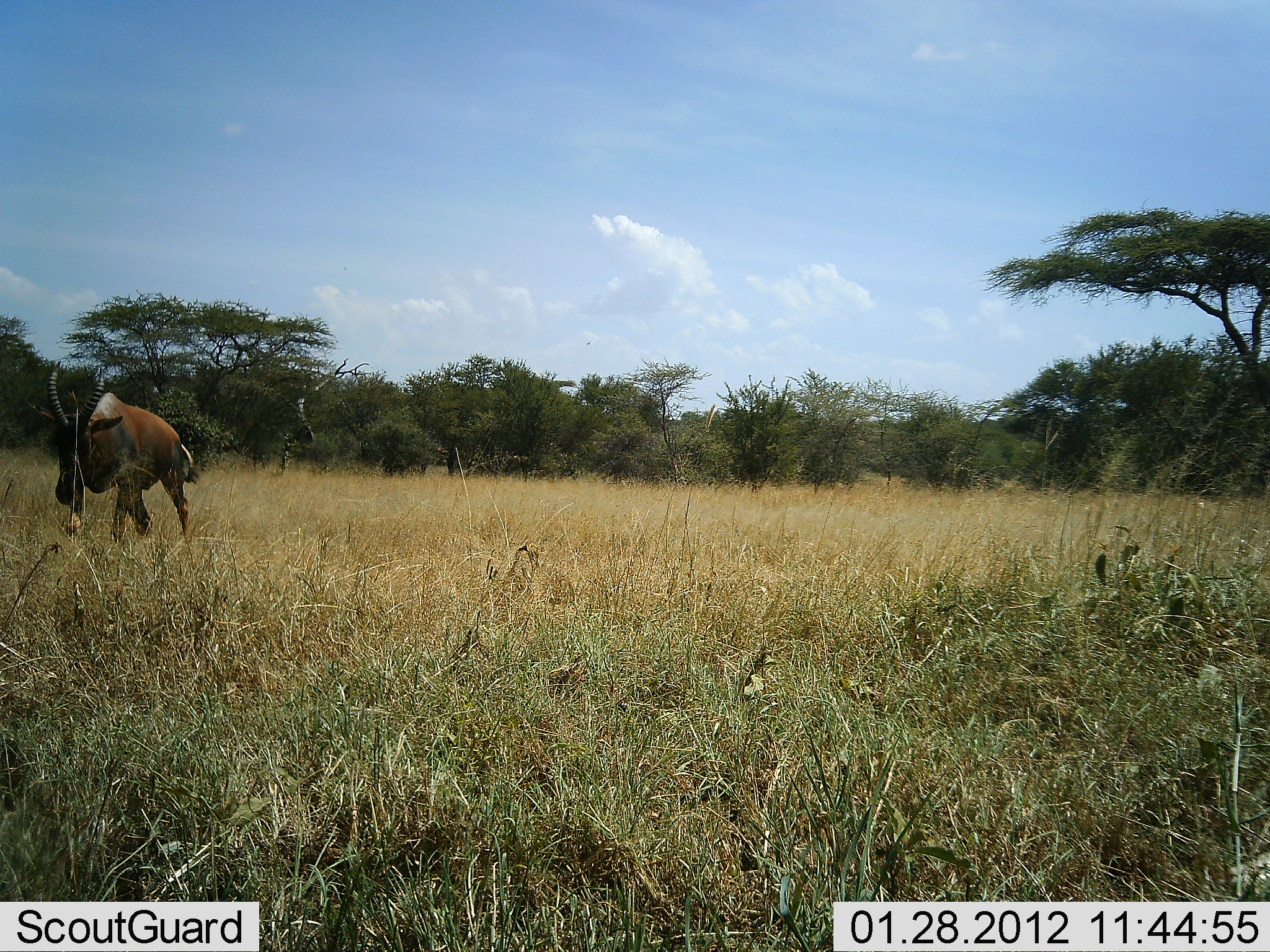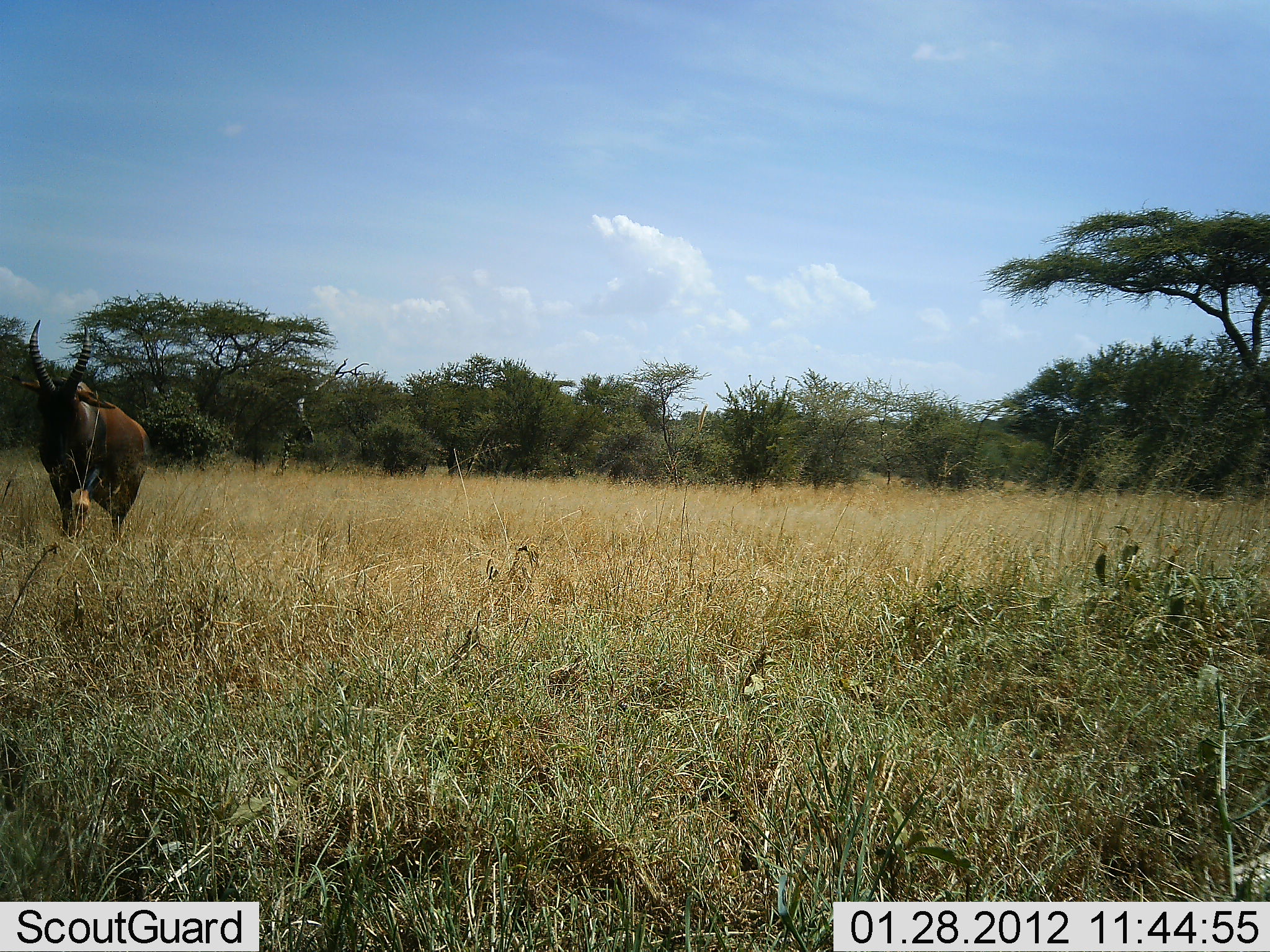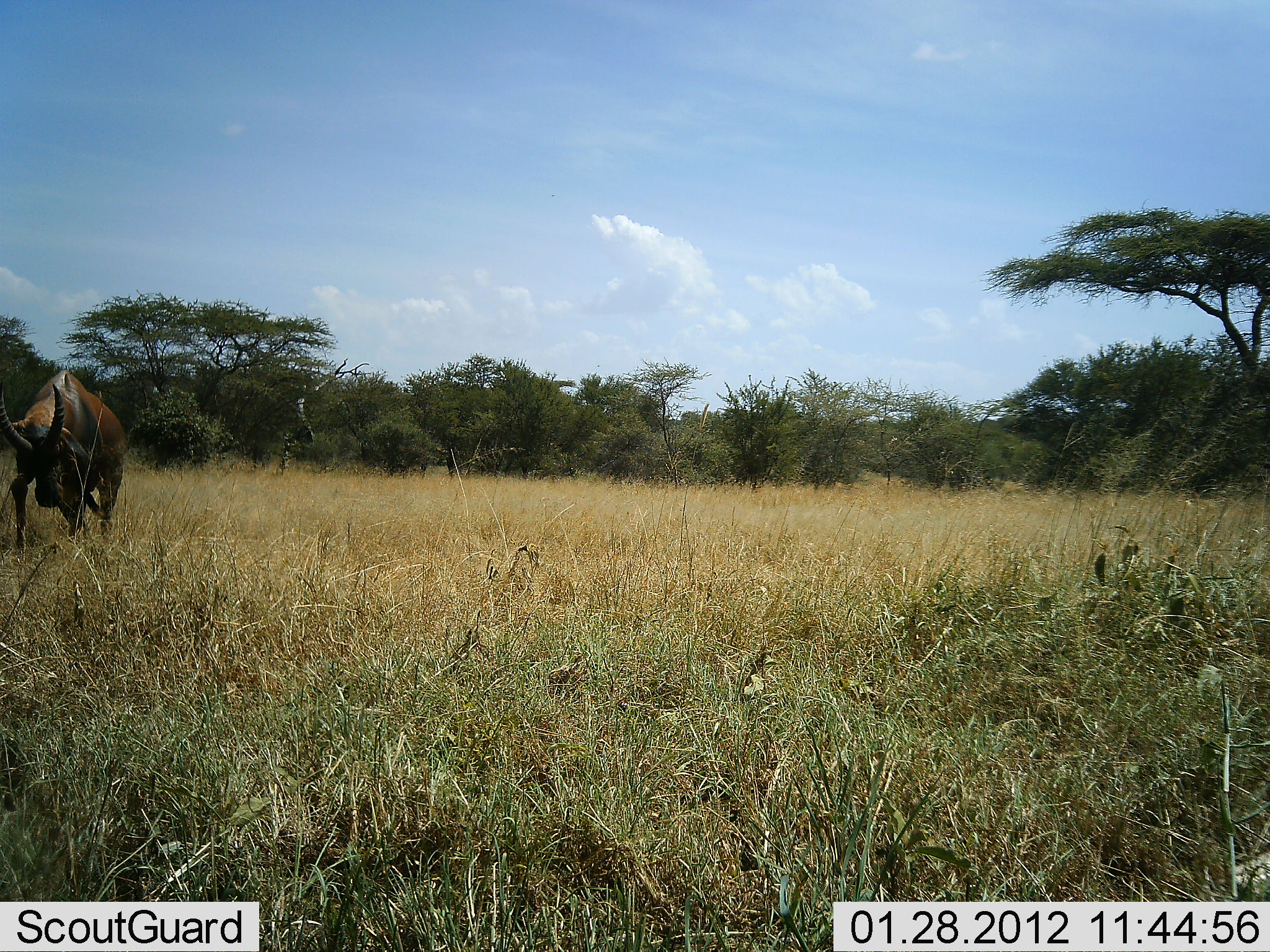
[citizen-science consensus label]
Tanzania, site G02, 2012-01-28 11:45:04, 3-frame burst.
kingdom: Animalia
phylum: Chordata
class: Mammalia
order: Artiodactyla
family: Bovidae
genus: Damaliscus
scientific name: Damaliscus lunatus jimela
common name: topi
Topi (Damaliscus lunatus jimela), count 1. Behavior (volunteer vote fractions): standing 8%, resting 0%, moving 75%, interacting 8%. Young present (vote fraction): 0%. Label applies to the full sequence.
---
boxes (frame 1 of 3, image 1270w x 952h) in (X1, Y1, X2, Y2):
animal: (24, 359, 198, 548)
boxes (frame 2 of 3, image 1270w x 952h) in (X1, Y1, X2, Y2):
animal: (0, 321, 148, 543)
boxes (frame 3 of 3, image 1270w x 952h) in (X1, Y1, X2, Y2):
animal: (0, 369, 130, 552)